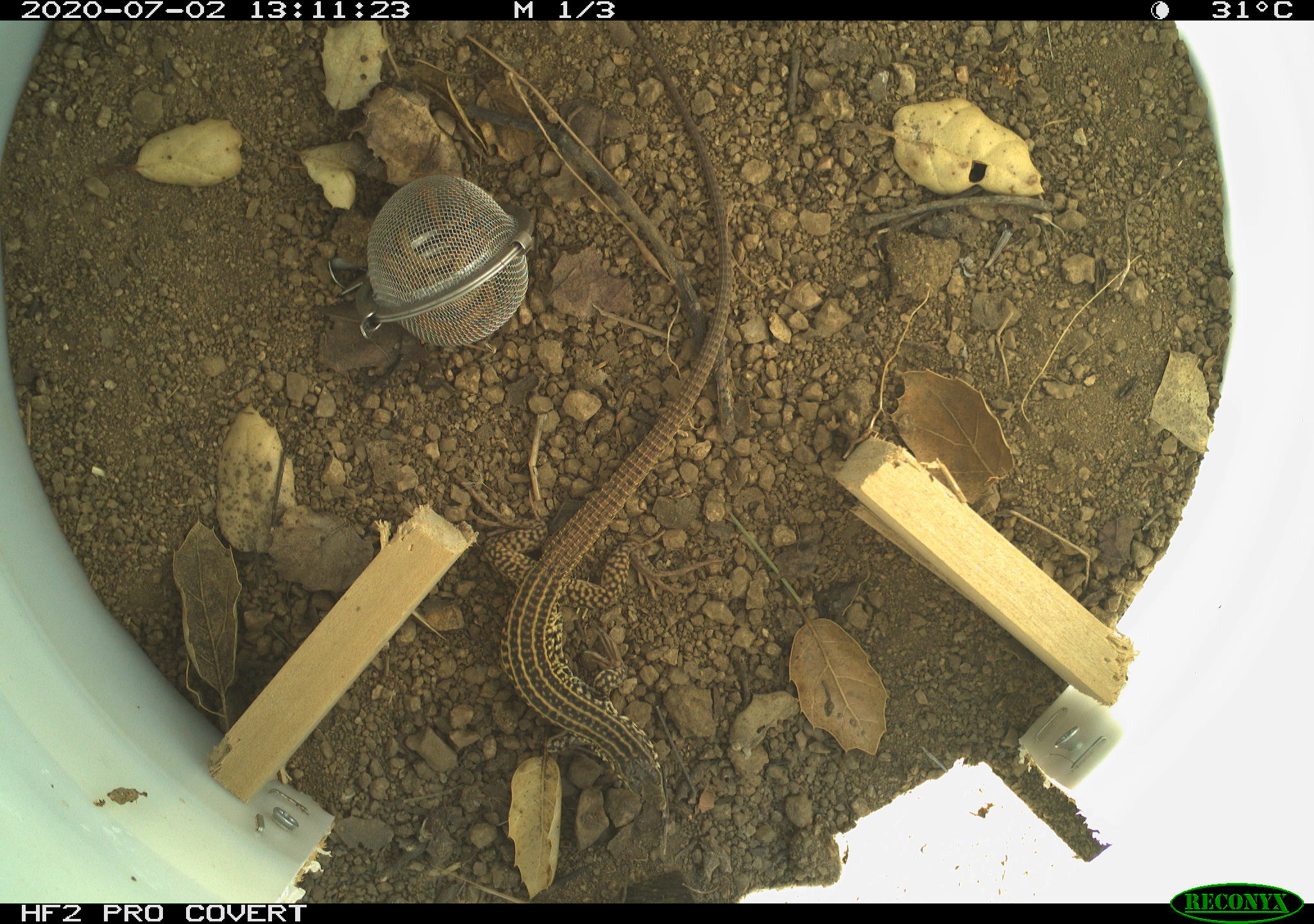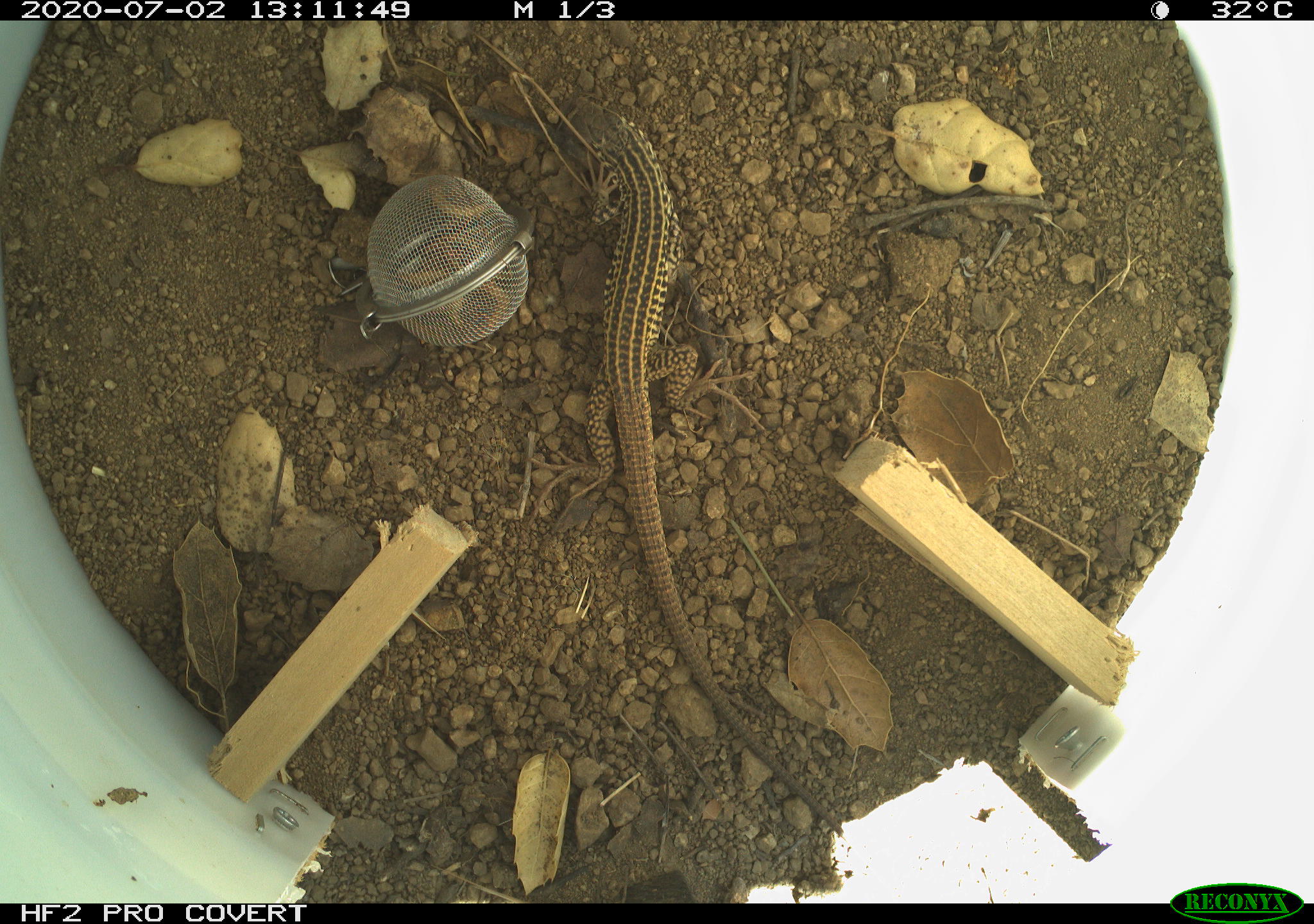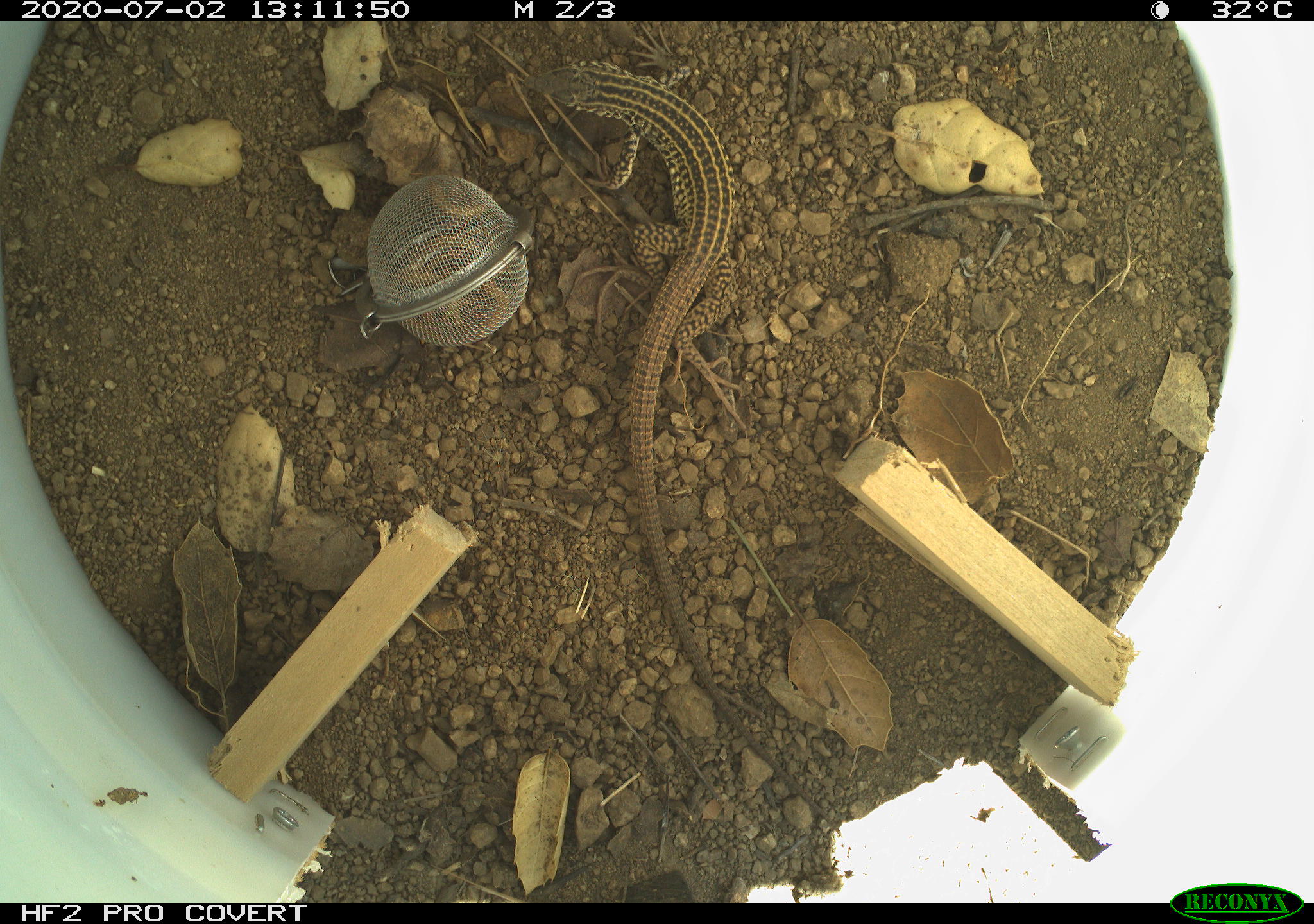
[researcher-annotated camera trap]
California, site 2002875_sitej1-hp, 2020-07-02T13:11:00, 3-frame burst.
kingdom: Animalia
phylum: Chordata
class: Reptilia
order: Squamata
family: Teiidae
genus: Aspidoscelis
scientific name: Aspidoscelis tigris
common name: western whiptail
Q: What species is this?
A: Western whiptail (Aspidoscelis tigris).